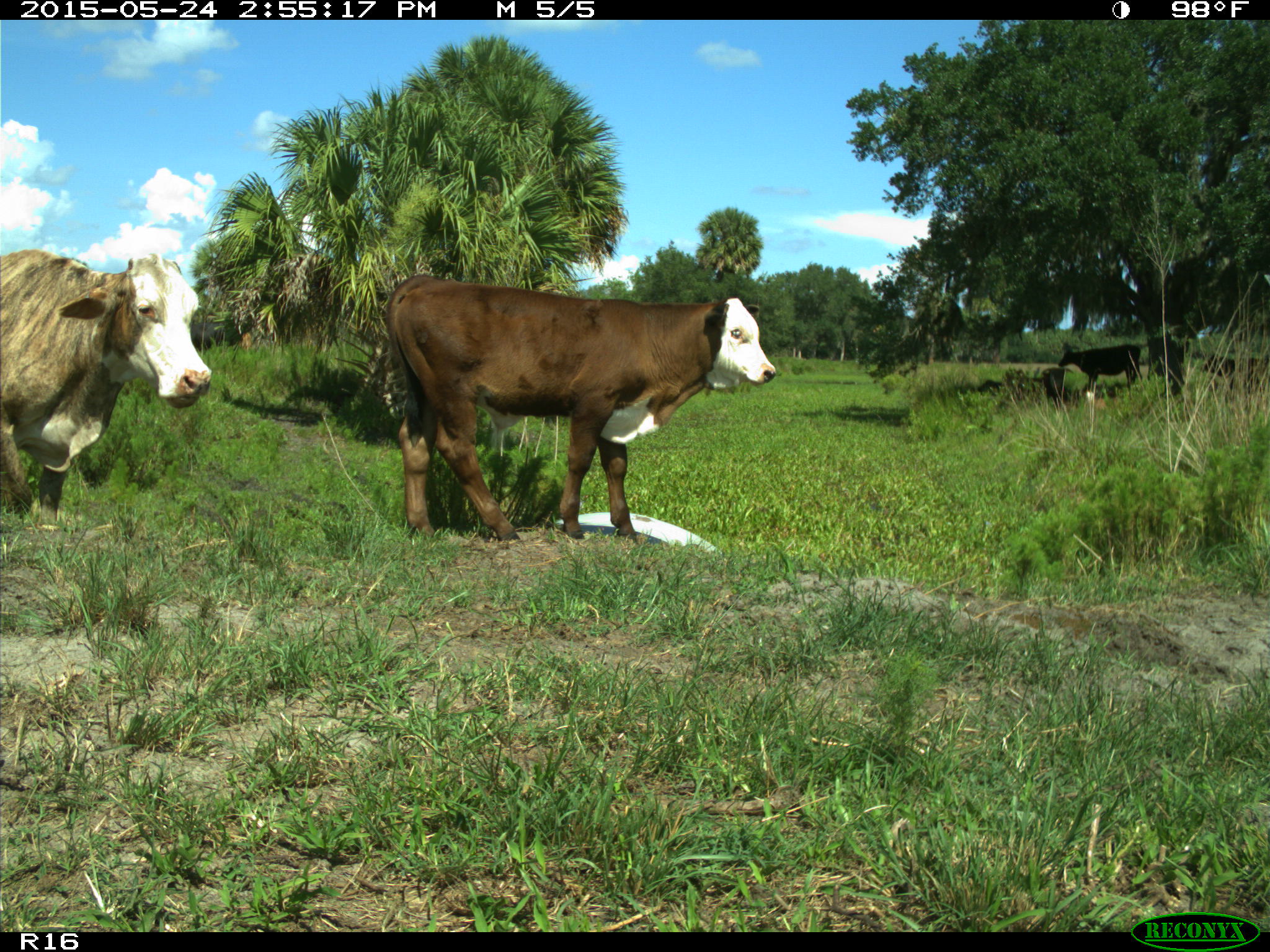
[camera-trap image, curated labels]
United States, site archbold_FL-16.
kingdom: Animalia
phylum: Chordata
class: Mammalia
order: Artiodactyla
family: Bovidae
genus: Bos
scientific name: Bos taurus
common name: domestic cow